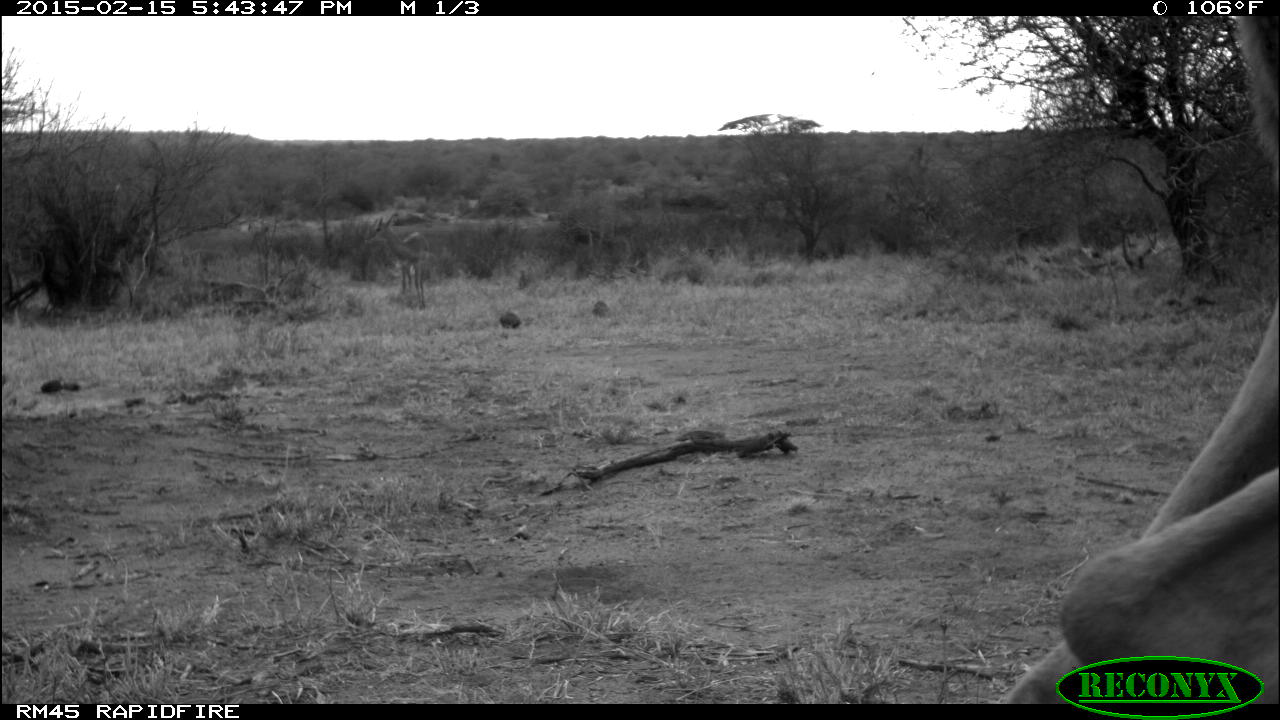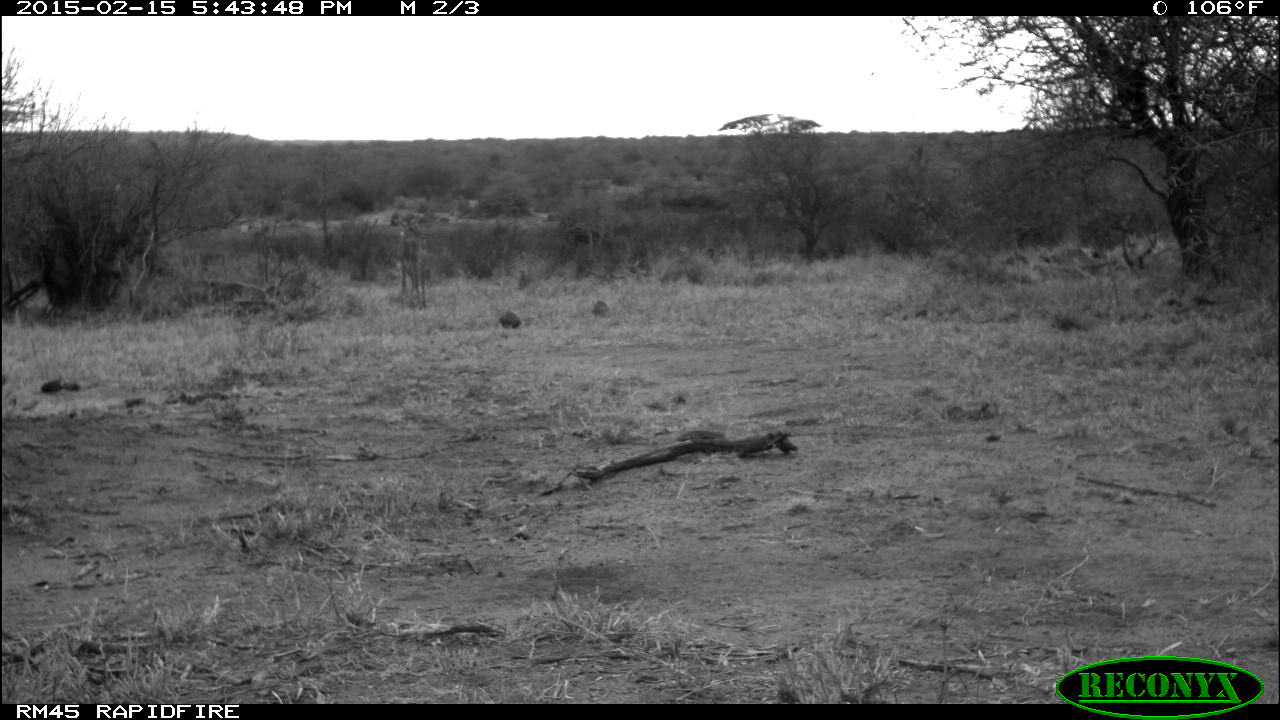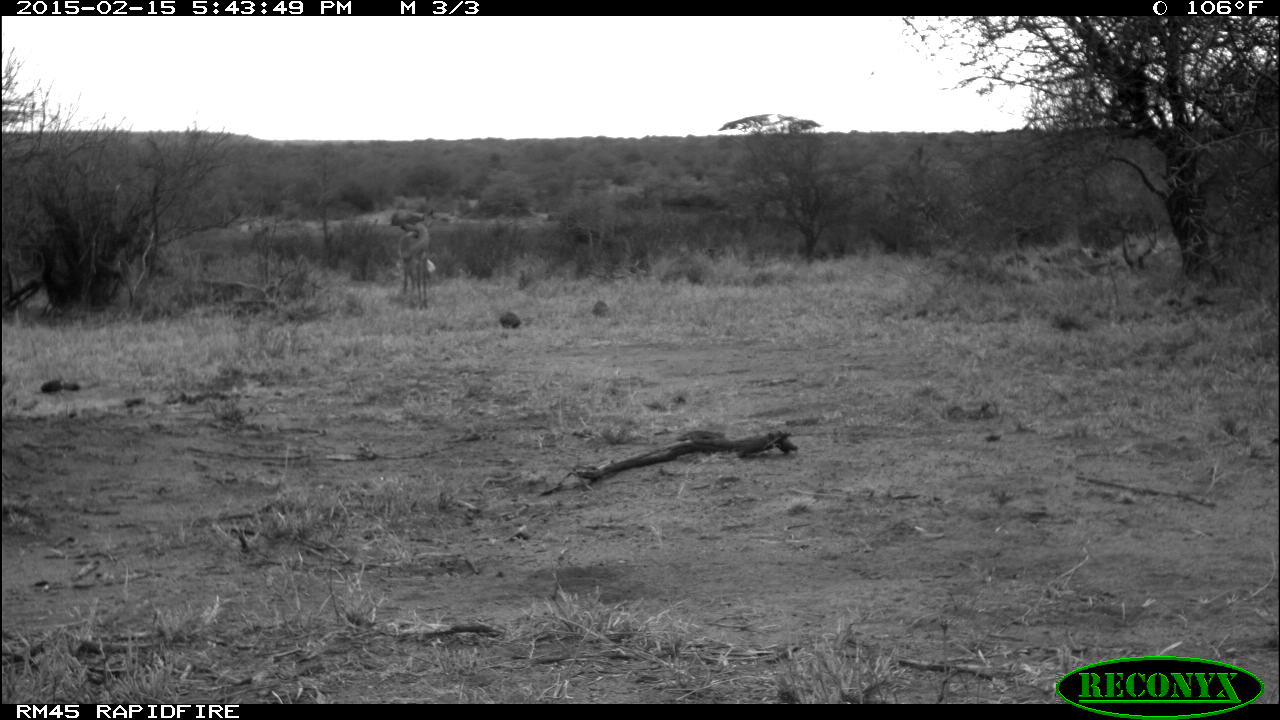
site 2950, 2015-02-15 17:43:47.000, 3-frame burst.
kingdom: Animalia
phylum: Chordata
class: Mammalia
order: Artiodactyla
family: Bovidae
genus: Aepyceros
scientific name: Aepyceros melampus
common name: impala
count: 2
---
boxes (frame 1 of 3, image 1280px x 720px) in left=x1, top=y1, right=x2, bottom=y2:
aepyceros melampus: left=999, top=14, right=1278, bottom=704; left=363, top=212, right=429, bottom=312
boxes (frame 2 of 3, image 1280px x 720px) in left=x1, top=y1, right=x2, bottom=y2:
aepyceros melampus: left=393, top=209, right=429, bottom=314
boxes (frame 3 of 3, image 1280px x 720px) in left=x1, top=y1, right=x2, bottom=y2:
aepyceros melampus: left=391, top=210, right=430, bottom=311